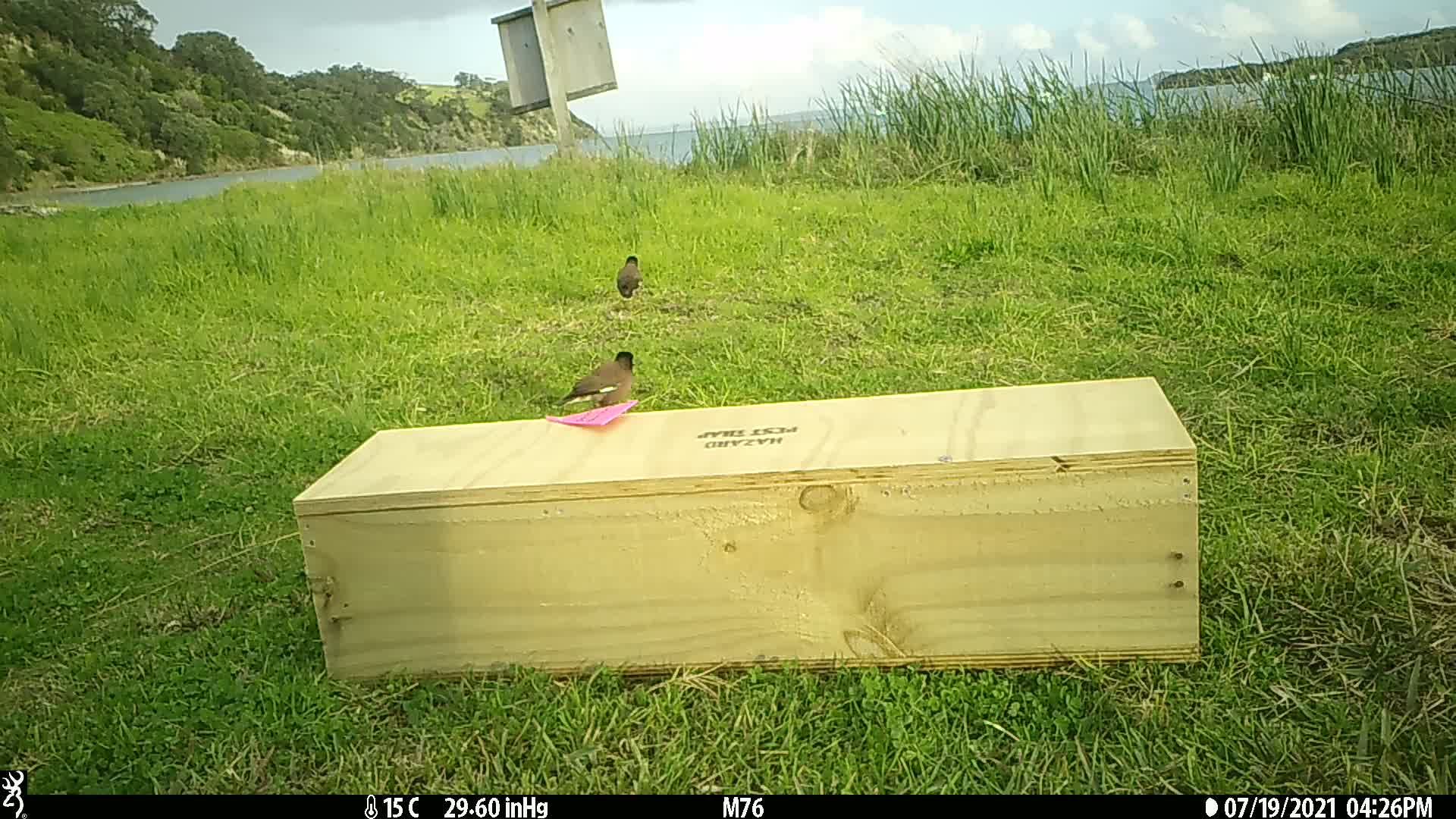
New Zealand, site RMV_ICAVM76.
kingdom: Animalia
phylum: Chordata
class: Aves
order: Passeriformes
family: Sturnidae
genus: Acridotheres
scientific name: Acridotheres tristis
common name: common myna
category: myna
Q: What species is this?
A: Myna (common myna) (Acridotheres tristis).